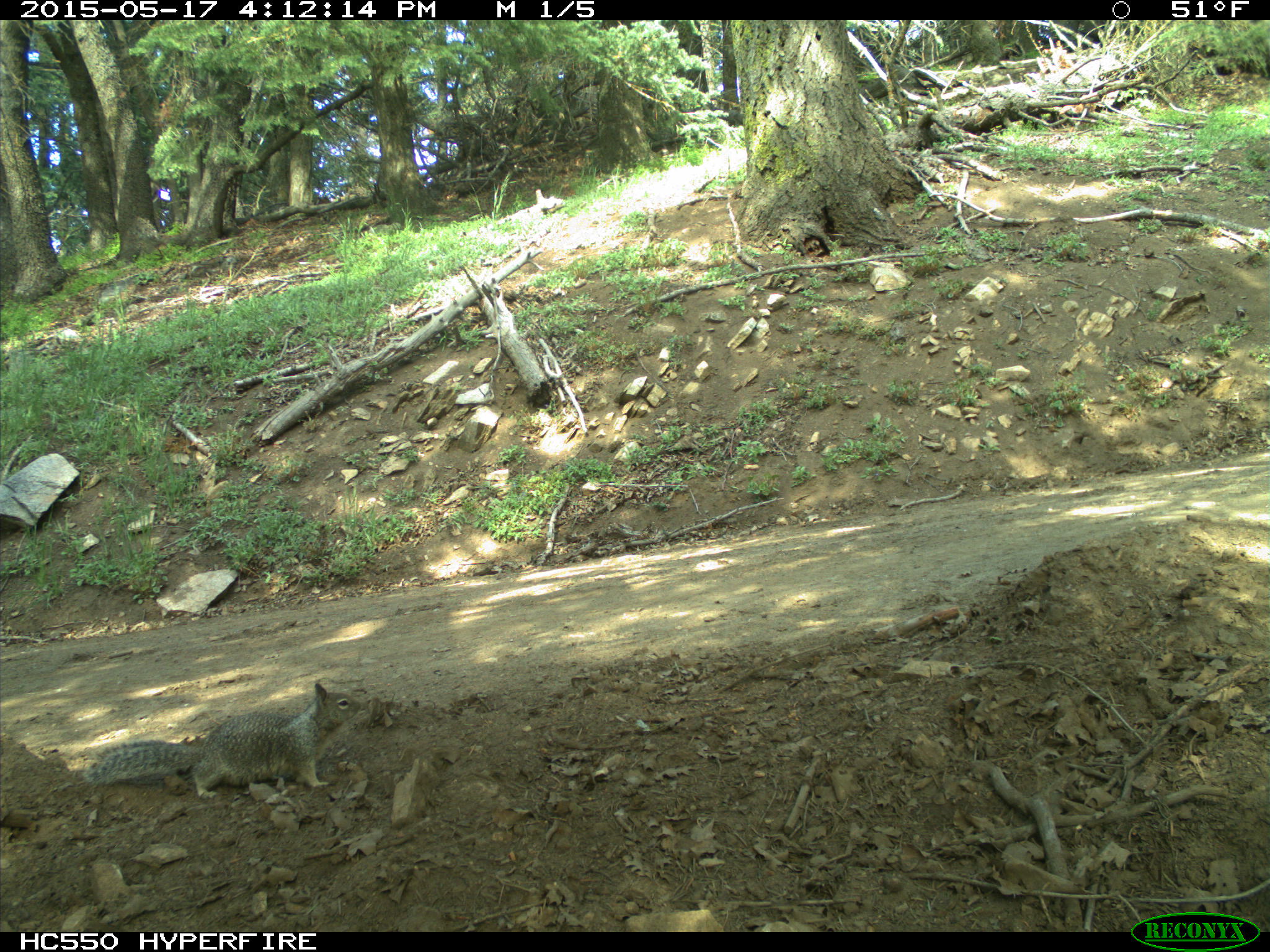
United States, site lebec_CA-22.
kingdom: Animalia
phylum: Chordata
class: Mammalia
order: Rodentia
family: Sciuridae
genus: Otospermophilus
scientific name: Otospermophilus beecheyi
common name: california ground squirrel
Otospermophilus beecheyi (california ground squirrel).